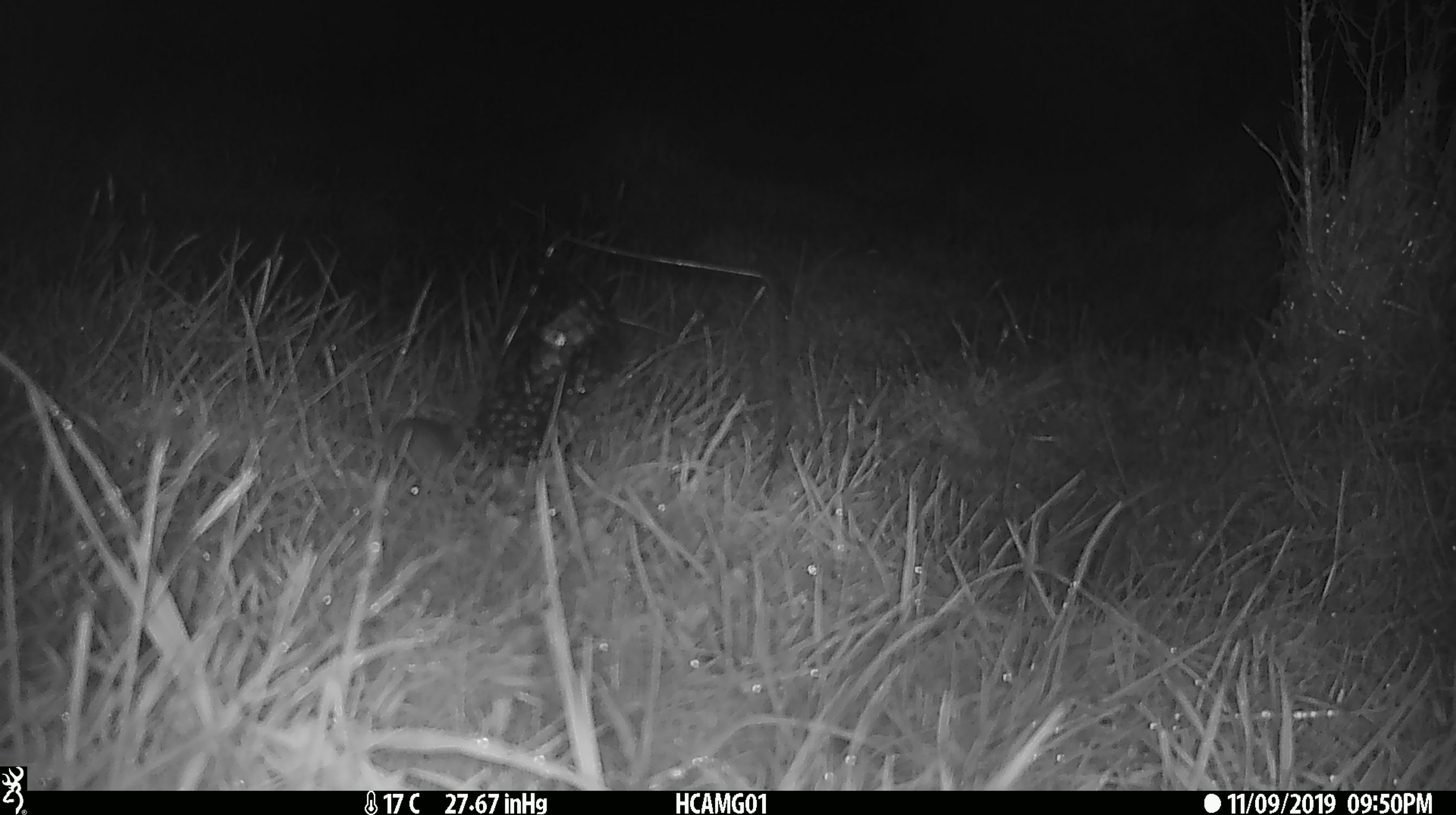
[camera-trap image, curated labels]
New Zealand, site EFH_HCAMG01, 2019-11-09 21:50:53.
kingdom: Animalia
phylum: Chordata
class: Mammalia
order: Rodentia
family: Muridae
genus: Mus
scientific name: Mus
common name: mouse